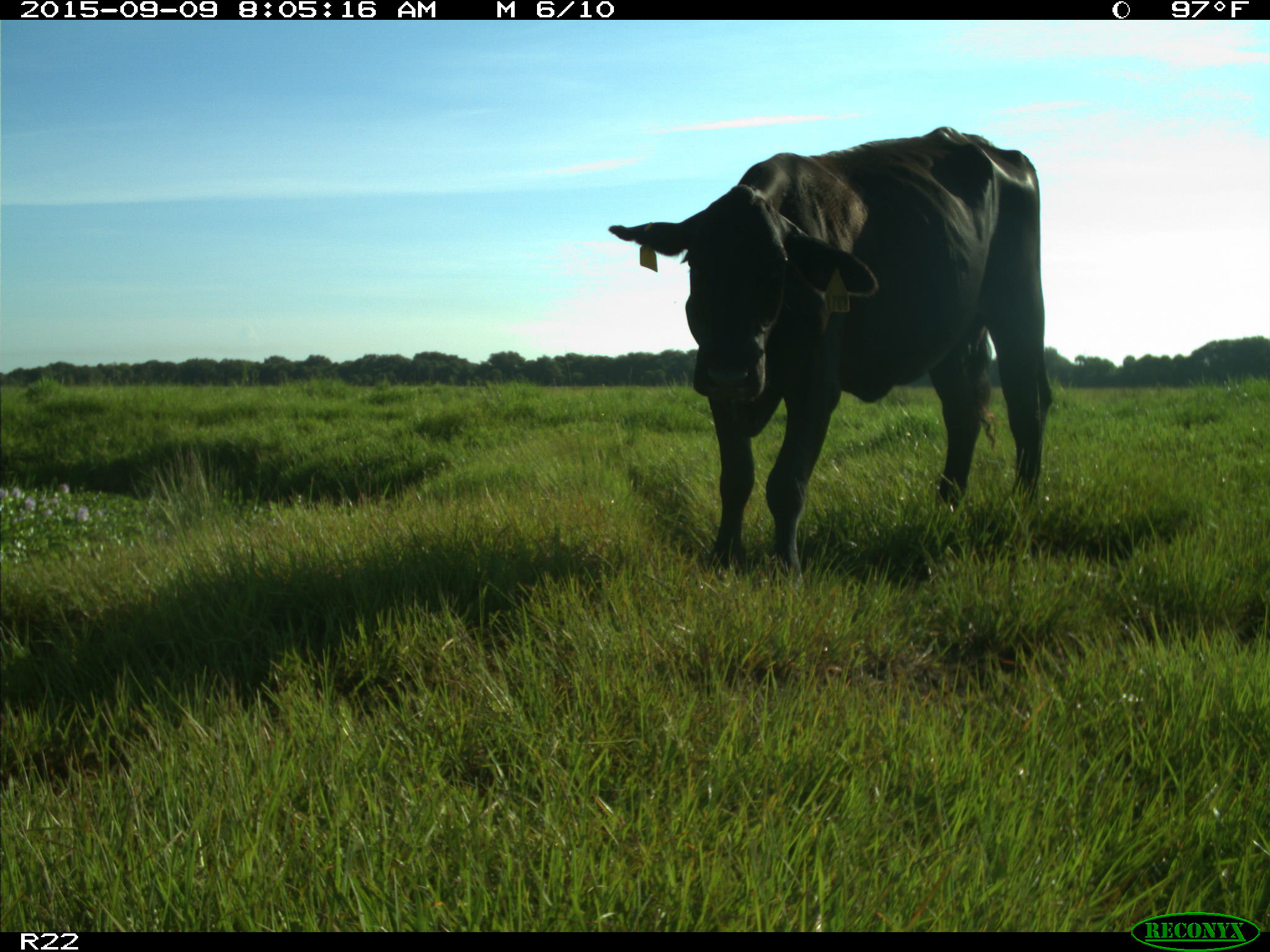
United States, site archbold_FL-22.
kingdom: Animalia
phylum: Chordata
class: Mammalia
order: Artiodactyla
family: Bovidae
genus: Bos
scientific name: Bos taurus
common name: domestic cow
Bos taurus (domestic cow).